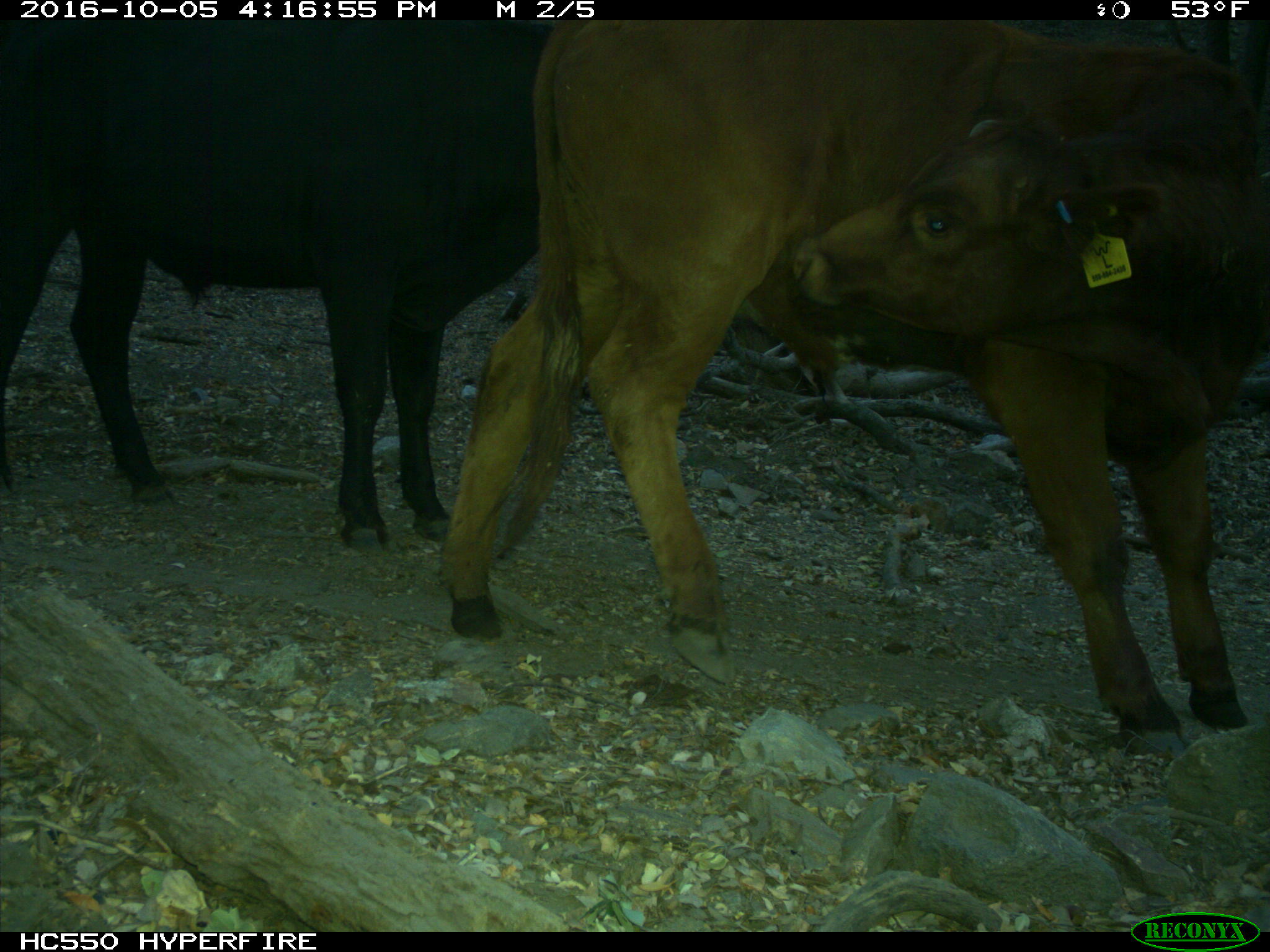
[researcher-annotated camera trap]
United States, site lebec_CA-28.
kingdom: Animalia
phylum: Chordata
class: Mammalia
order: Artiodactyla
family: Bovidae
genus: Bos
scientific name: Bos taurus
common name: domestic cow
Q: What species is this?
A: Bos taurus (domestic cow).